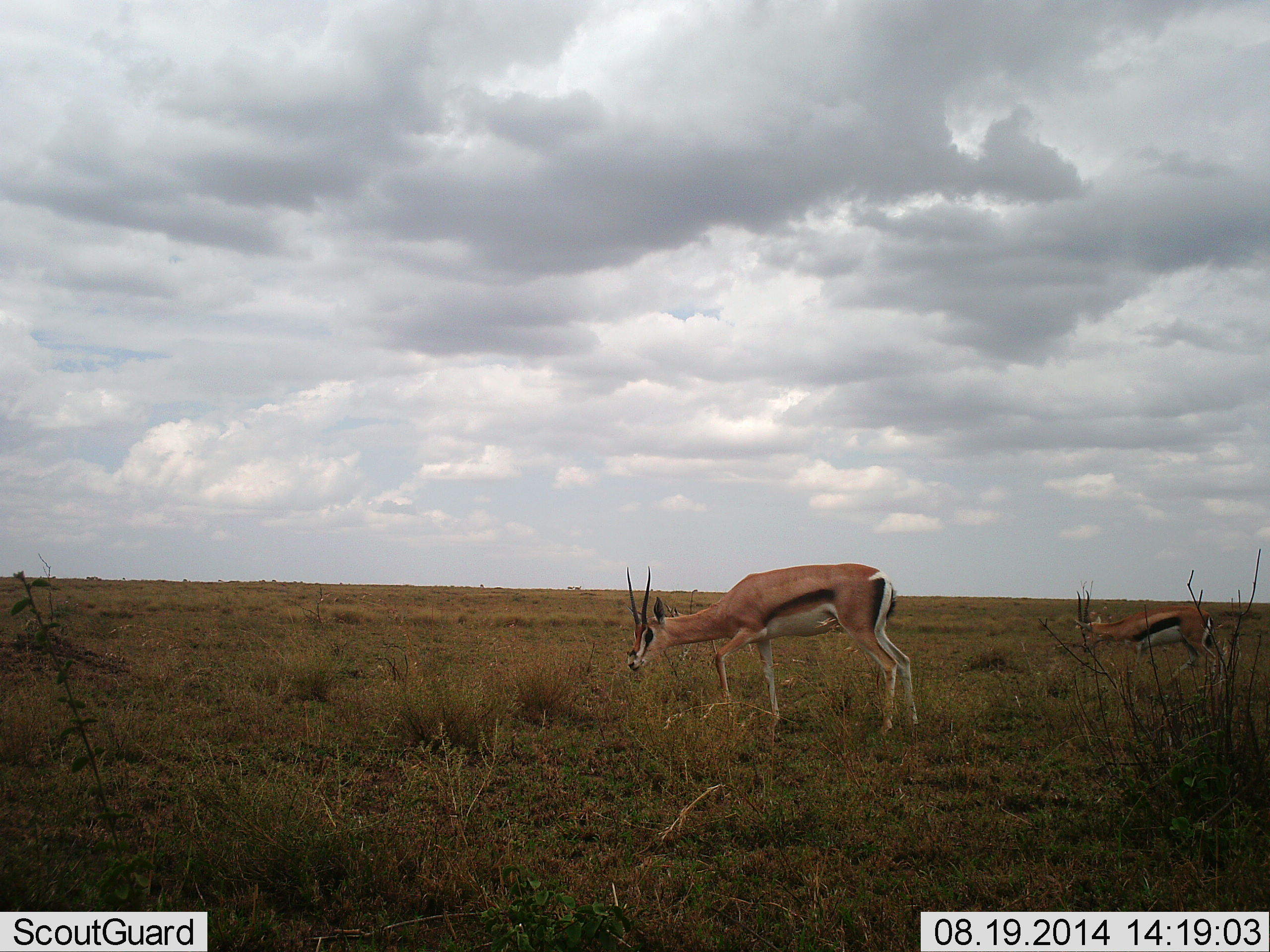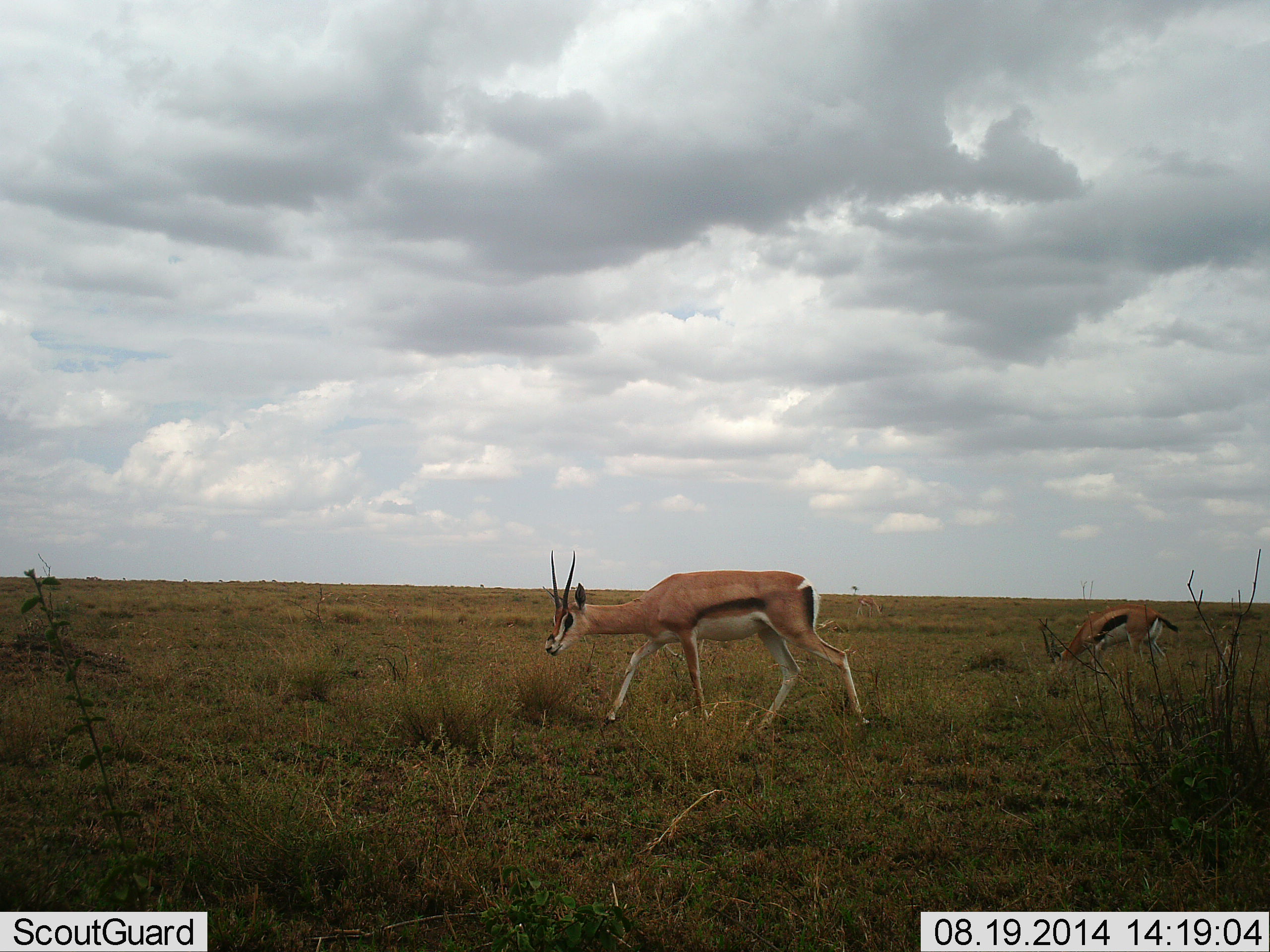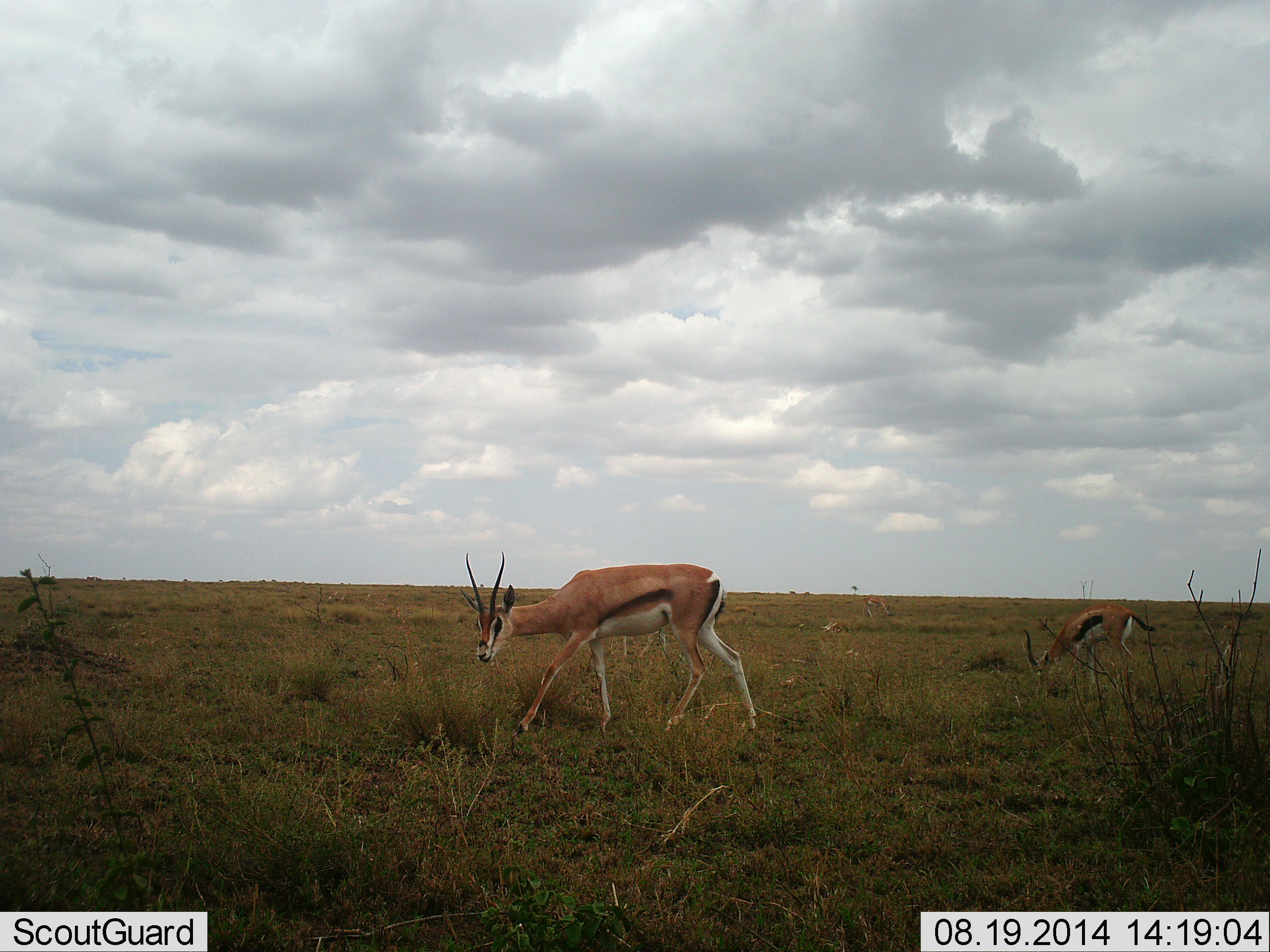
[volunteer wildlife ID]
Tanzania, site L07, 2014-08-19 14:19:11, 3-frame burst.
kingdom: Animalia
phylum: Chordata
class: Mammalia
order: Artiodactyla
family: Bovidae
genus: Eudorcas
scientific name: Eudorcas thomsonii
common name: thomson's gazelle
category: gazellethomsons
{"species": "gazellethomsons (thomson's gazelle) (Eudorcas thomsonii)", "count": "2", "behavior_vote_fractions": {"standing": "9%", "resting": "0%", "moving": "82%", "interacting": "0%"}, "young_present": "0%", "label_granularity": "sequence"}